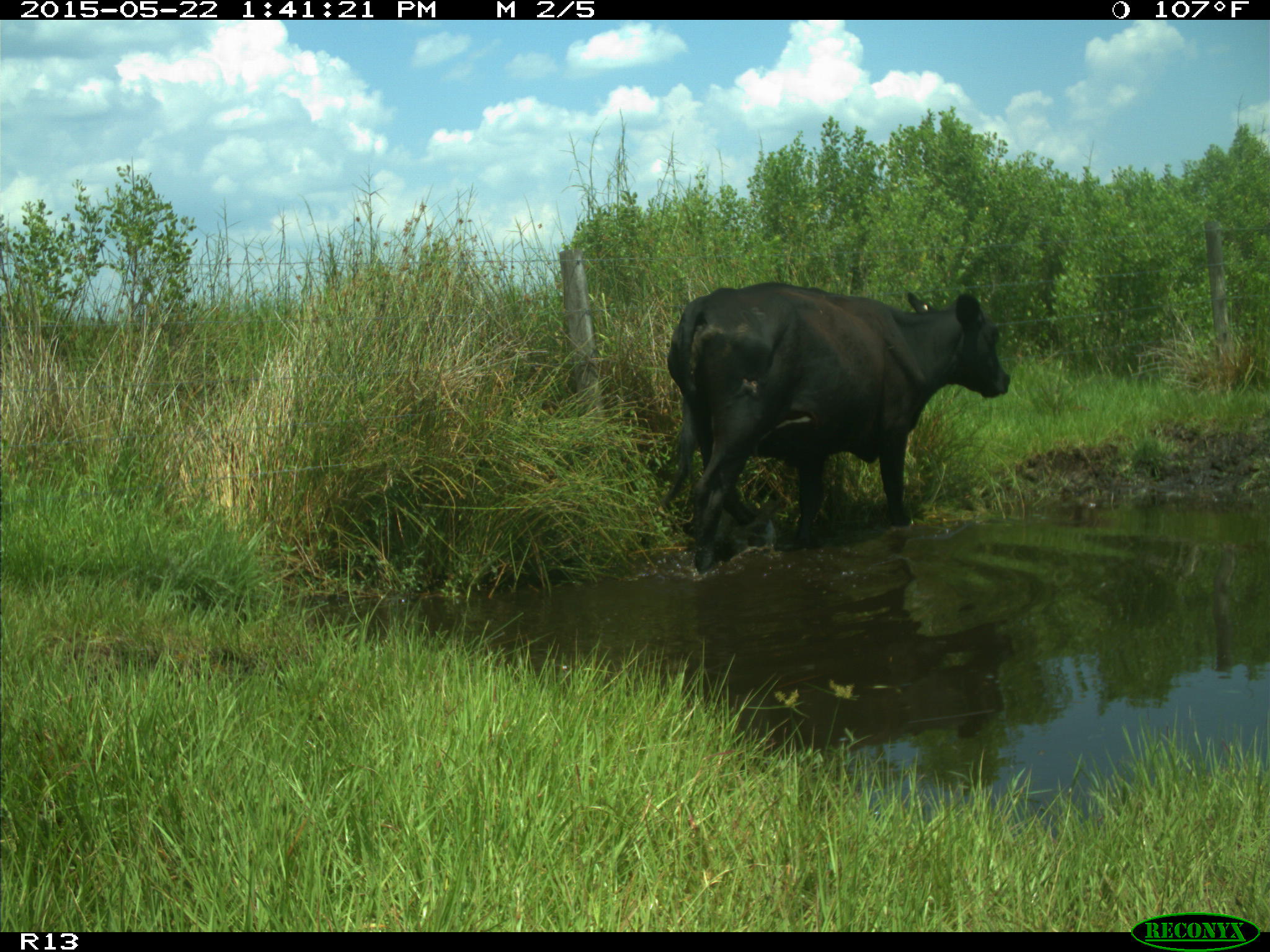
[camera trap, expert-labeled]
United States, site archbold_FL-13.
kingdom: Animalia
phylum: Chordata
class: Mammalia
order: Artiodactyla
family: Bovidae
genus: Bos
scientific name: Bos taurus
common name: domestic cow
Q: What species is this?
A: Bos taurus (domestic cow).